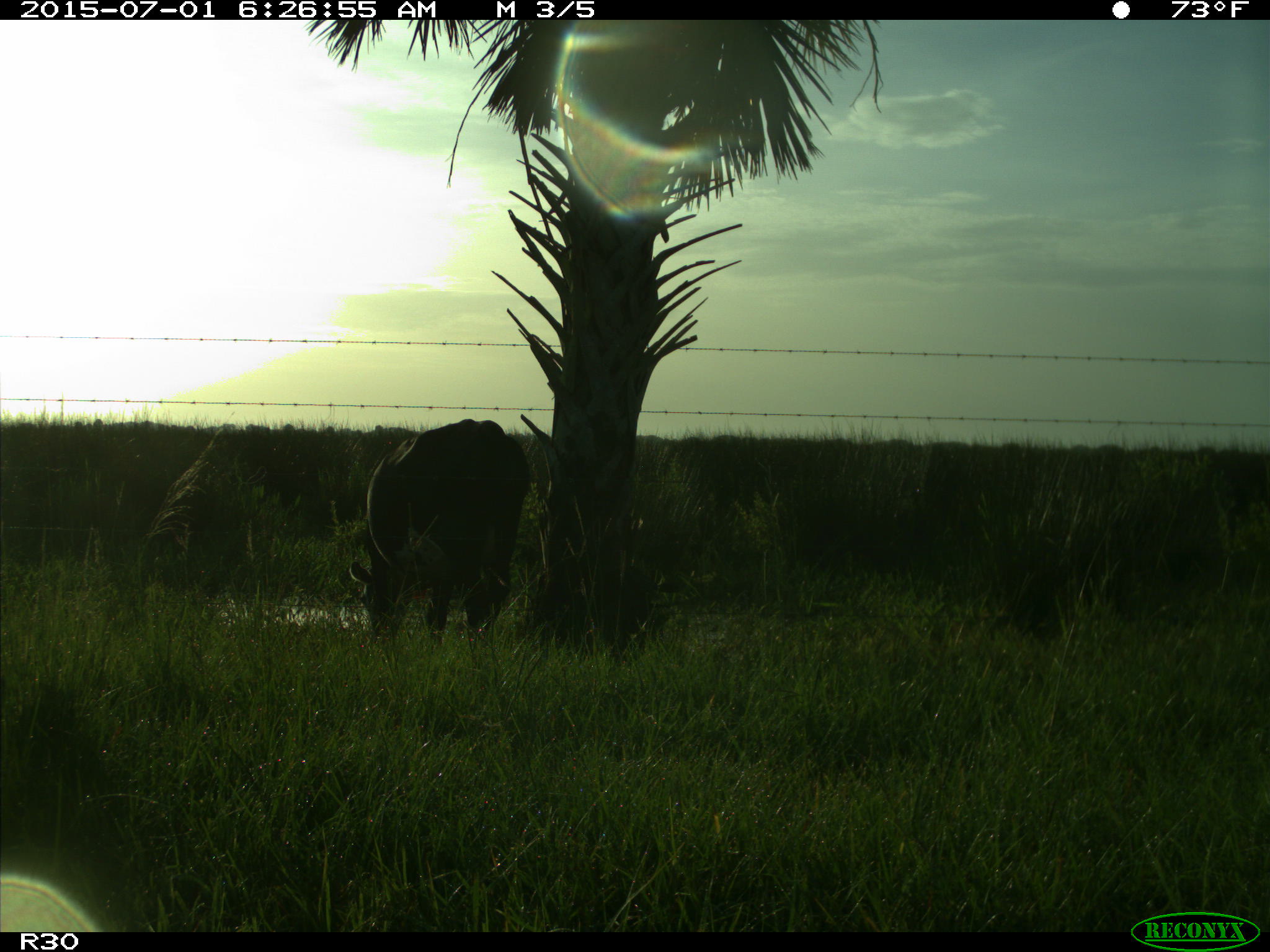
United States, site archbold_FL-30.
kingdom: Animalia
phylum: Chordata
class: Mammalia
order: Artiodactyla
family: Bovidae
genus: Bos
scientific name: Bos taurus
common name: domestic cow